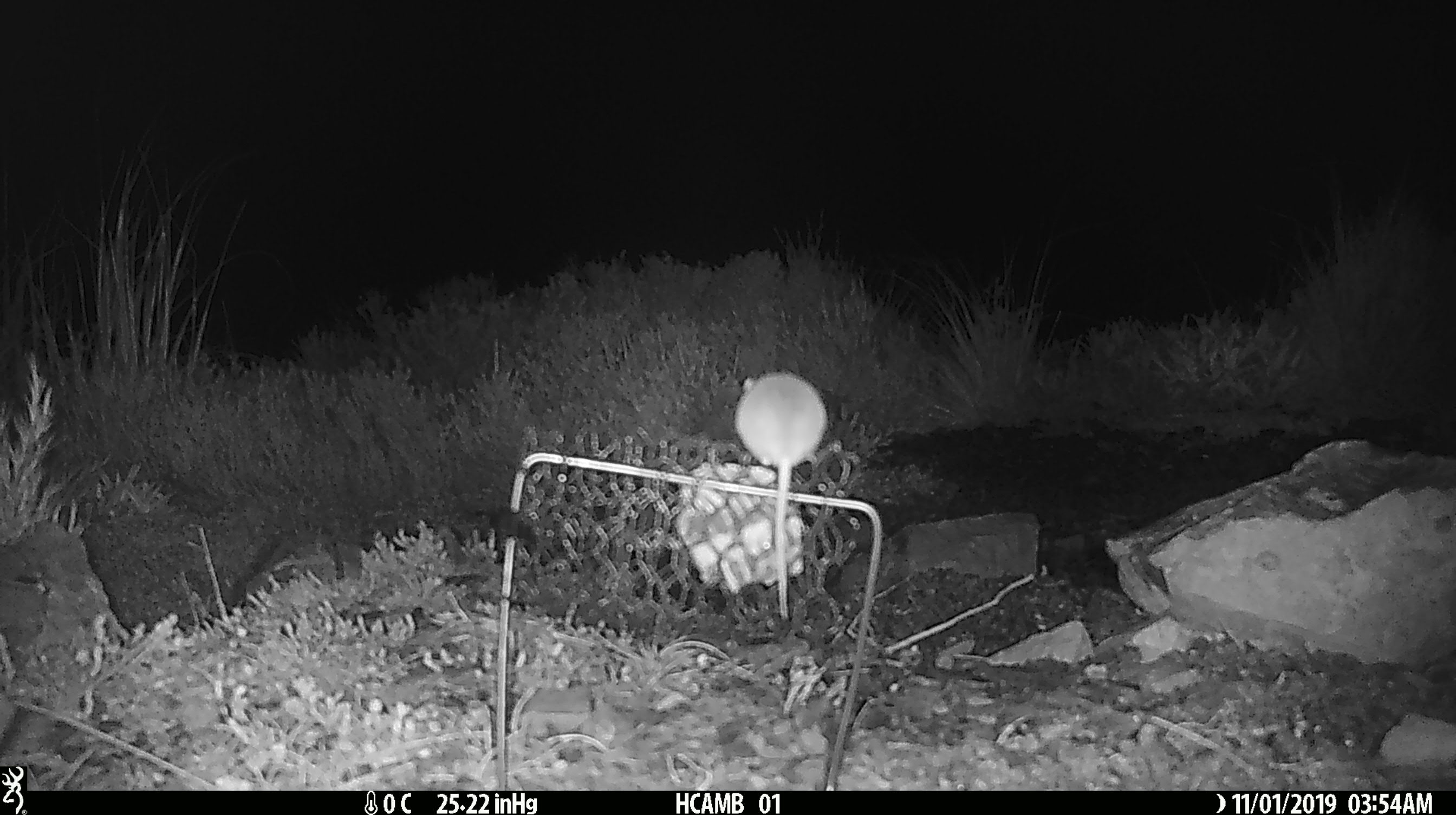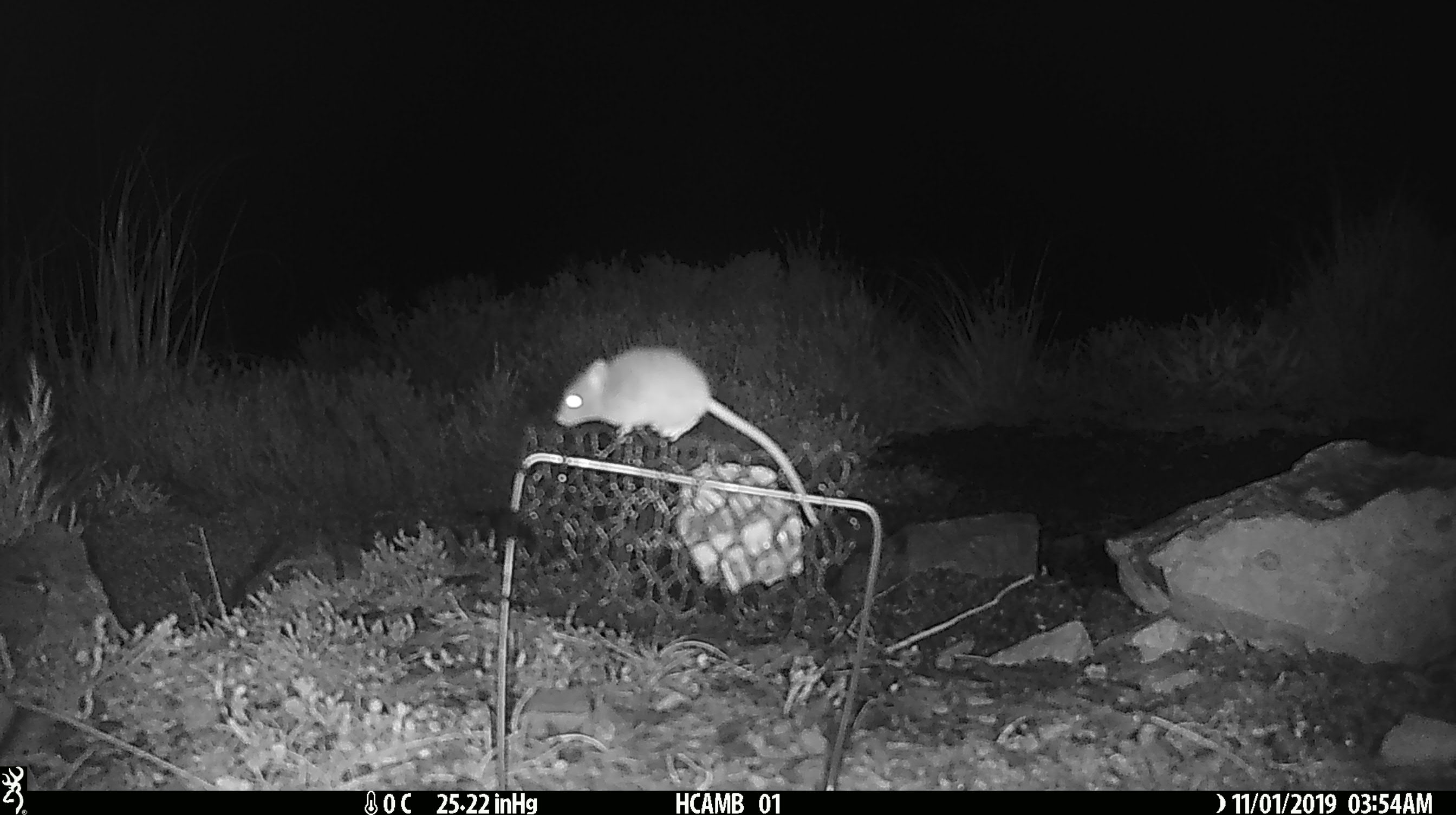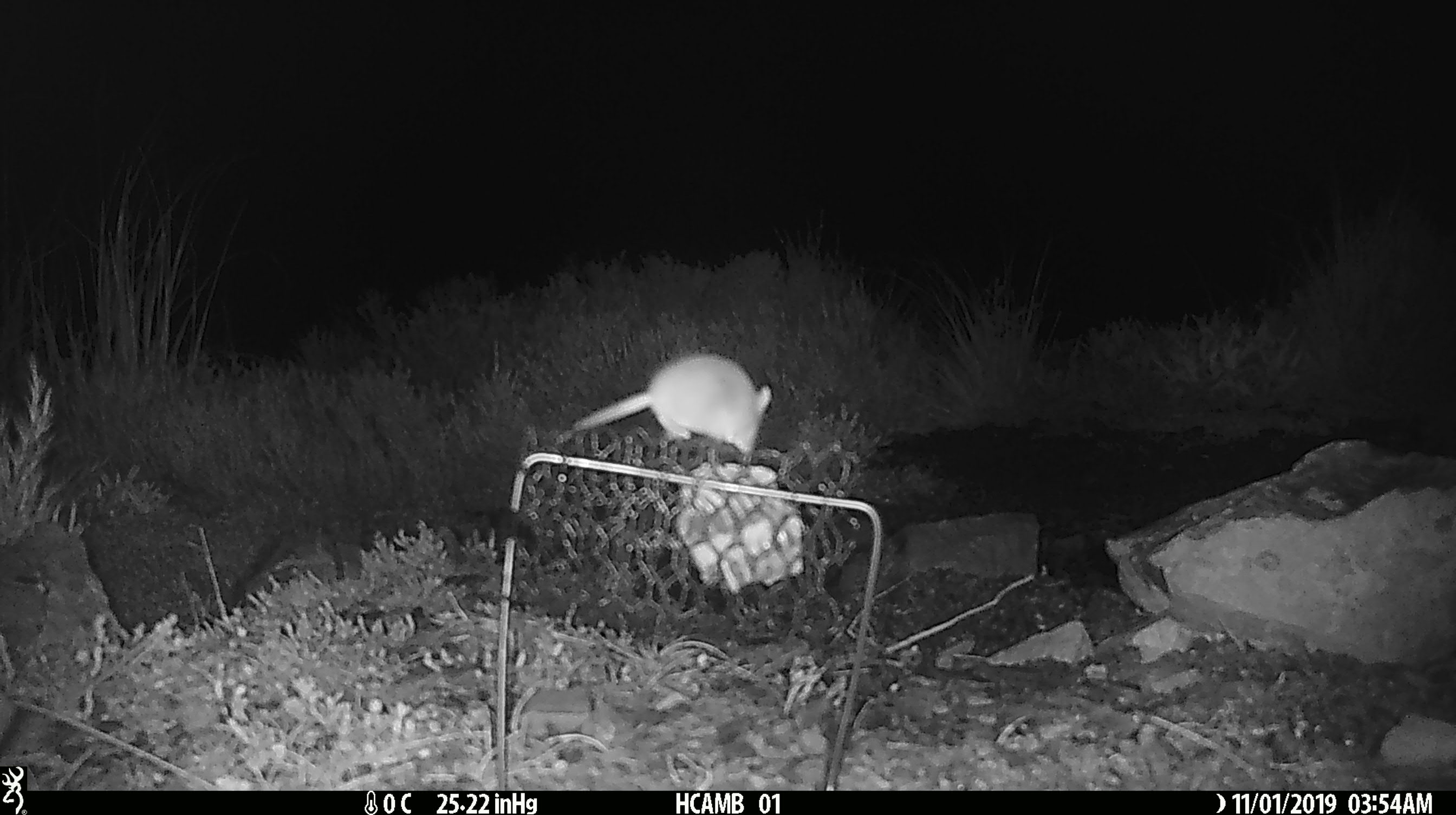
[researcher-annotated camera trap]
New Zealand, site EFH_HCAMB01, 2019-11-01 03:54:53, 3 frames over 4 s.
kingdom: Animalia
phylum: Chordata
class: Mammalia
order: Rodentia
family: Muridae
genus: Mus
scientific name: Mus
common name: mouse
Mouse (Mus).